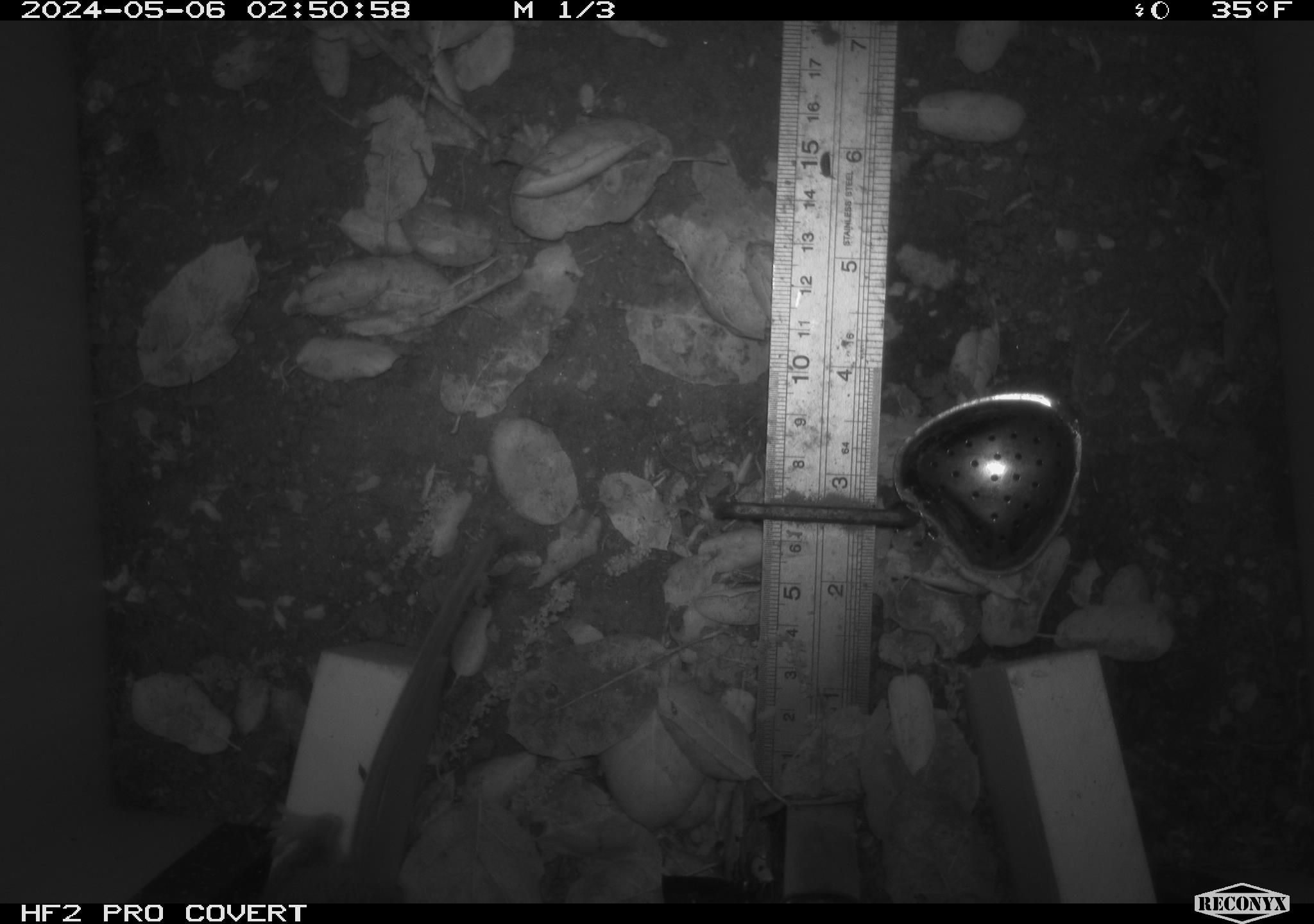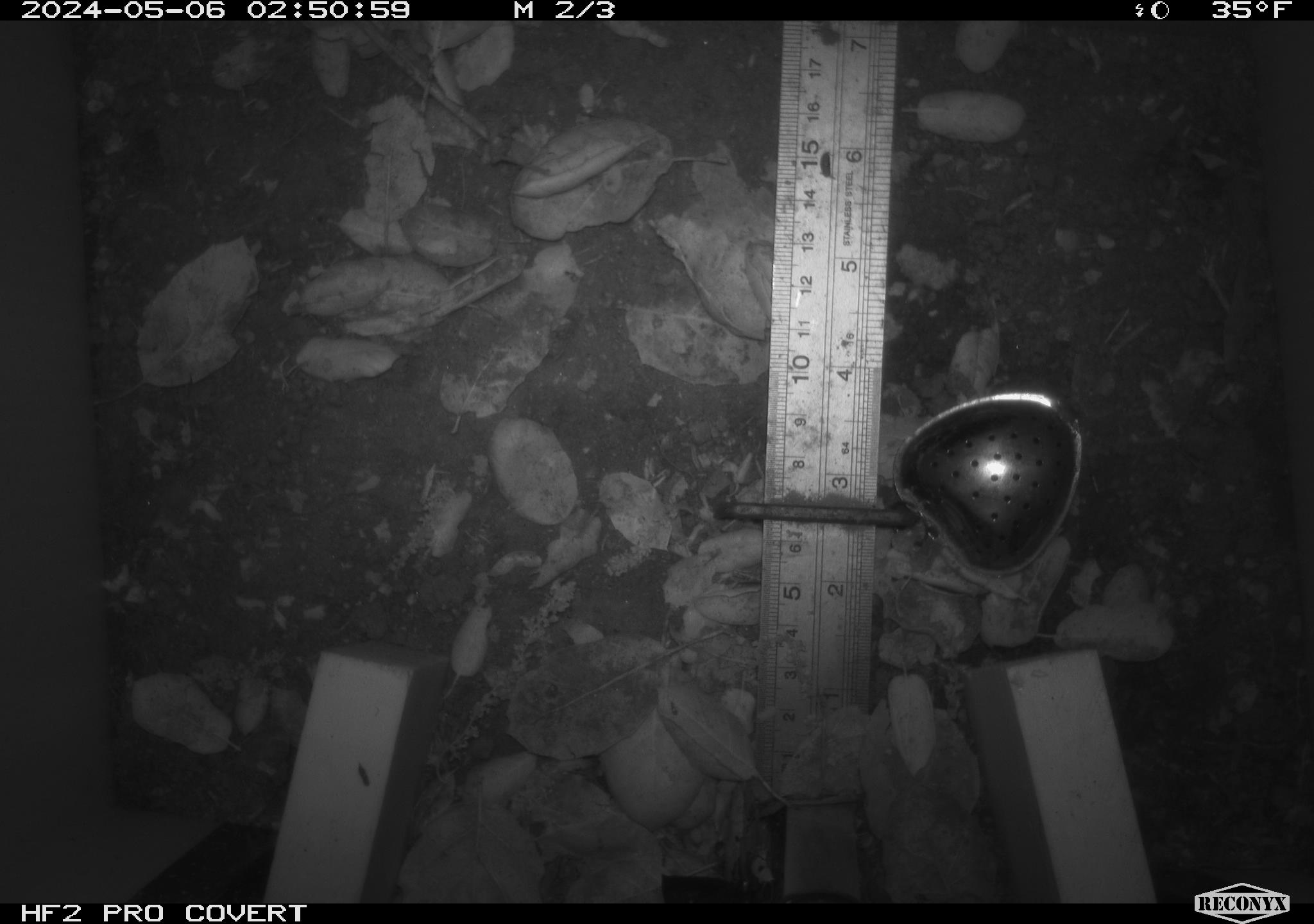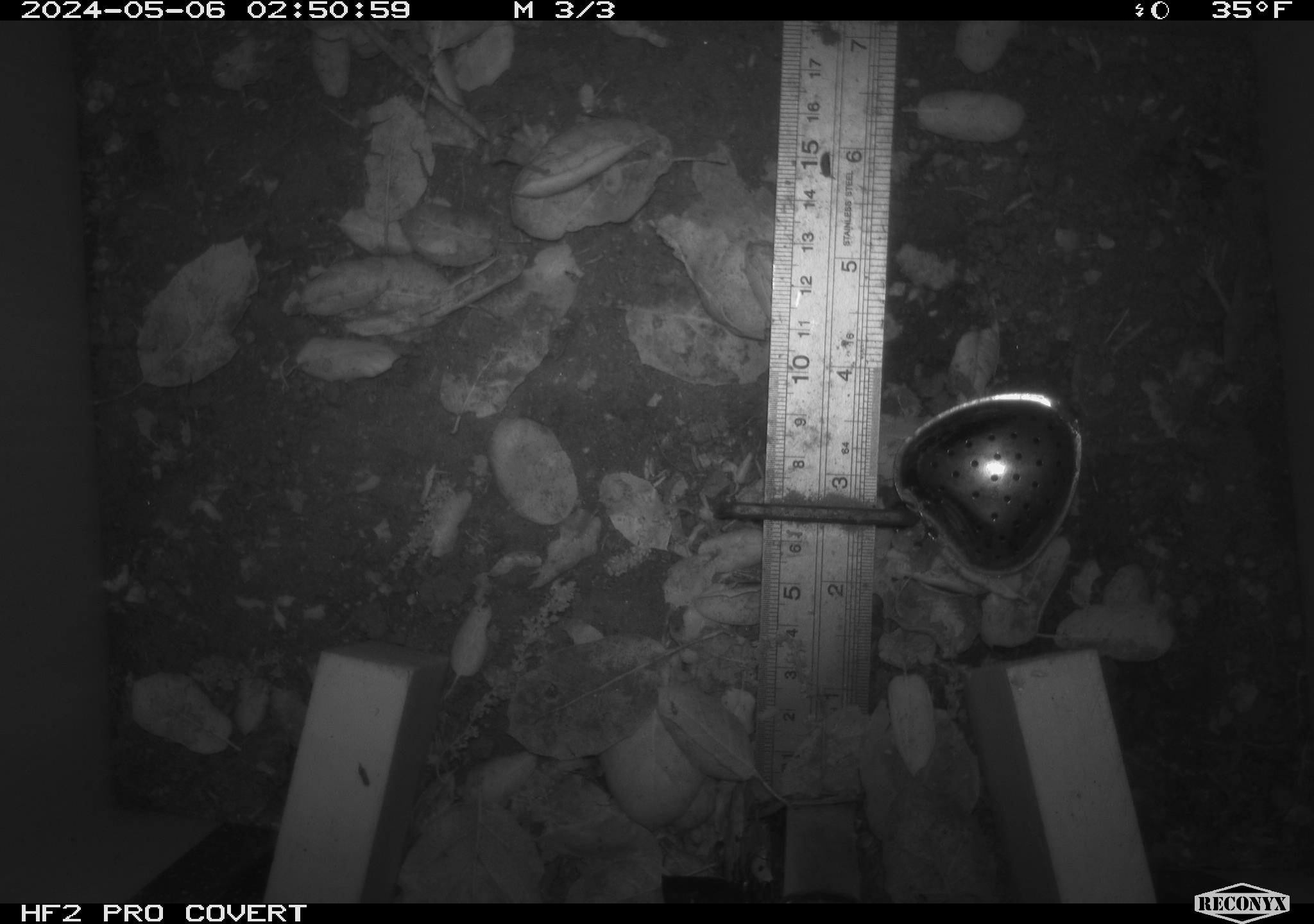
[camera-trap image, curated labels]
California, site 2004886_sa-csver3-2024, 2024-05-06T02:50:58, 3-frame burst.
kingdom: Animalia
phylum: Chordata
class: Mammalia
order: Rodentia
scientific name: Rodentia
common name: rodent